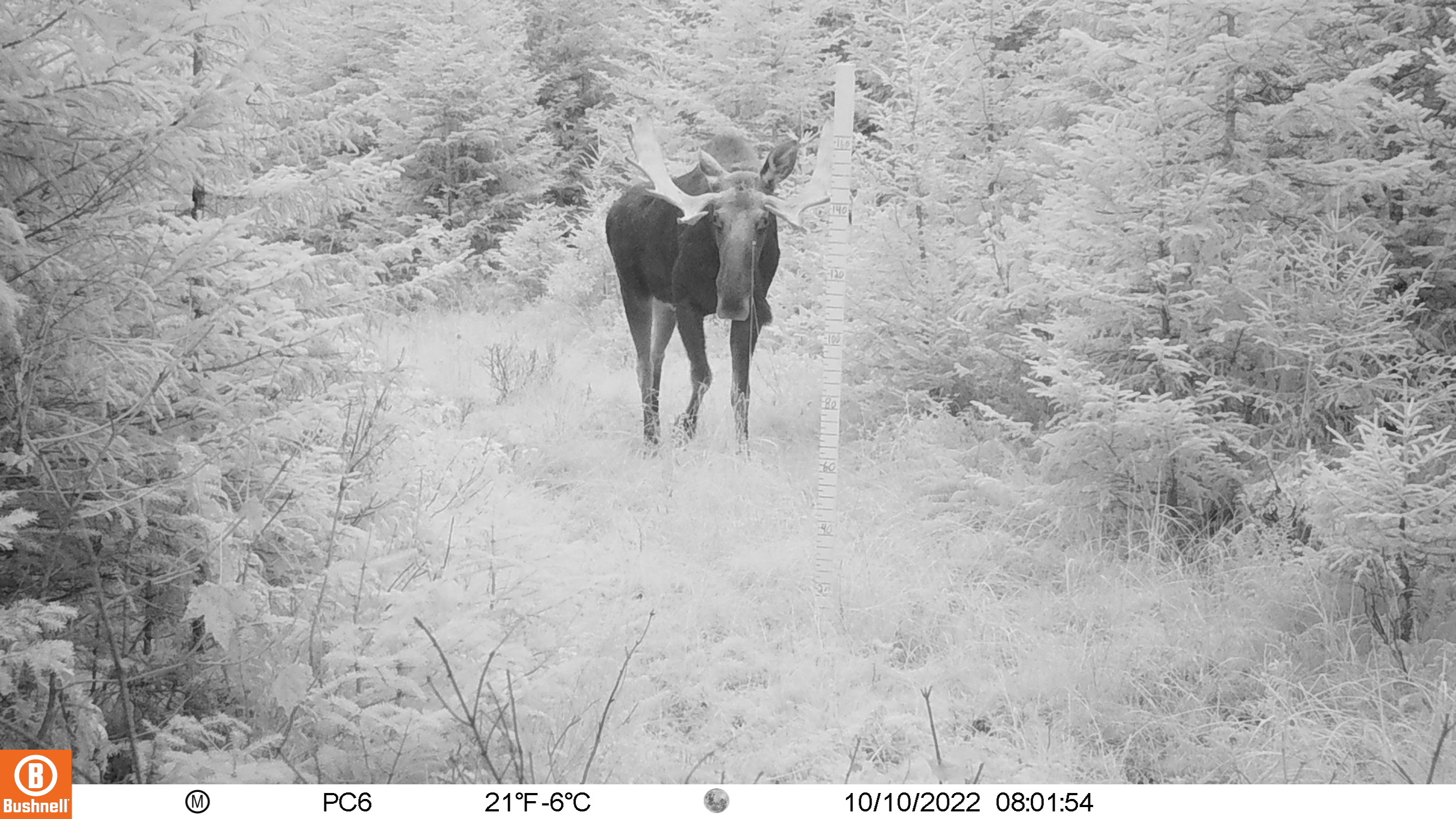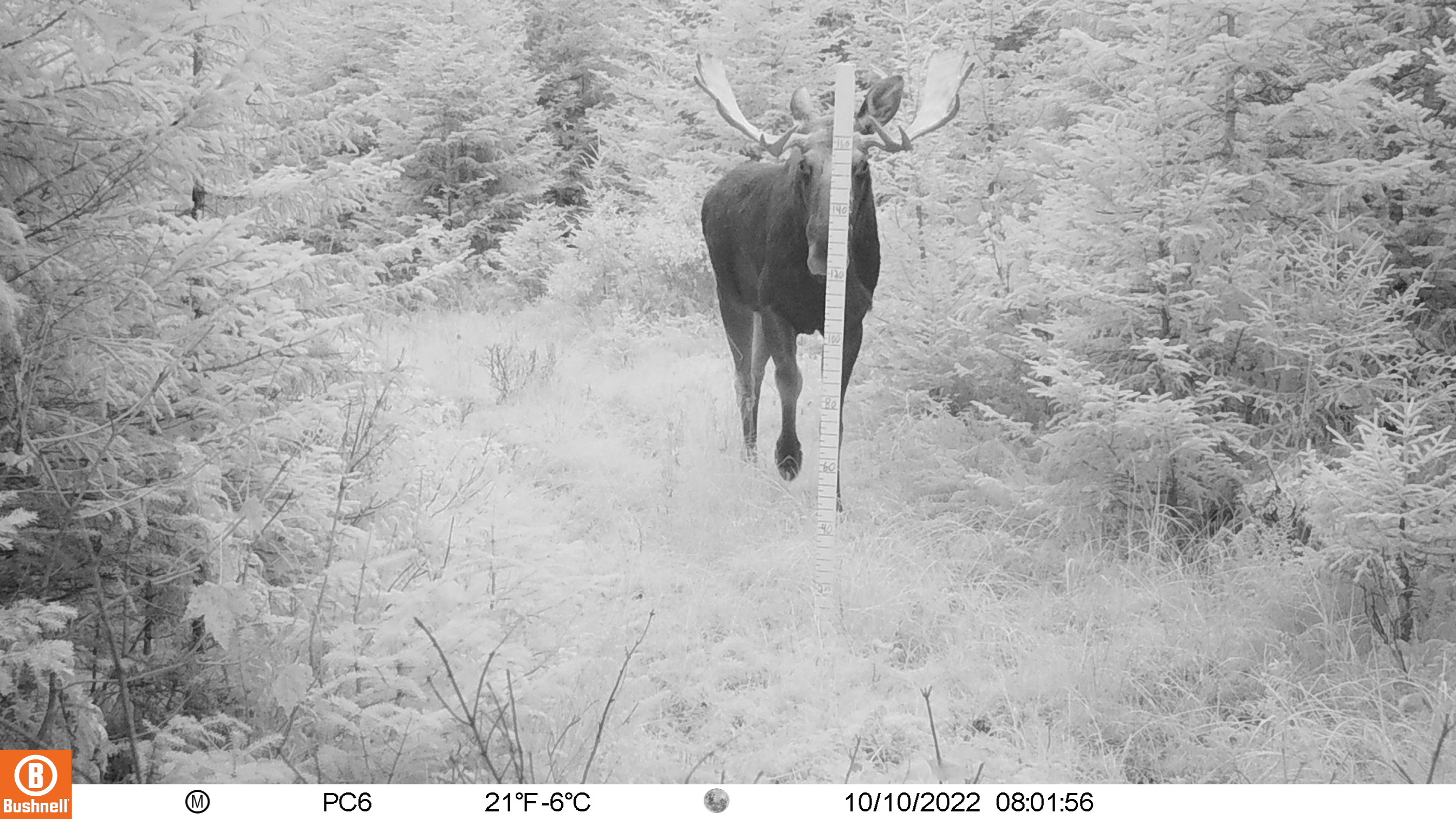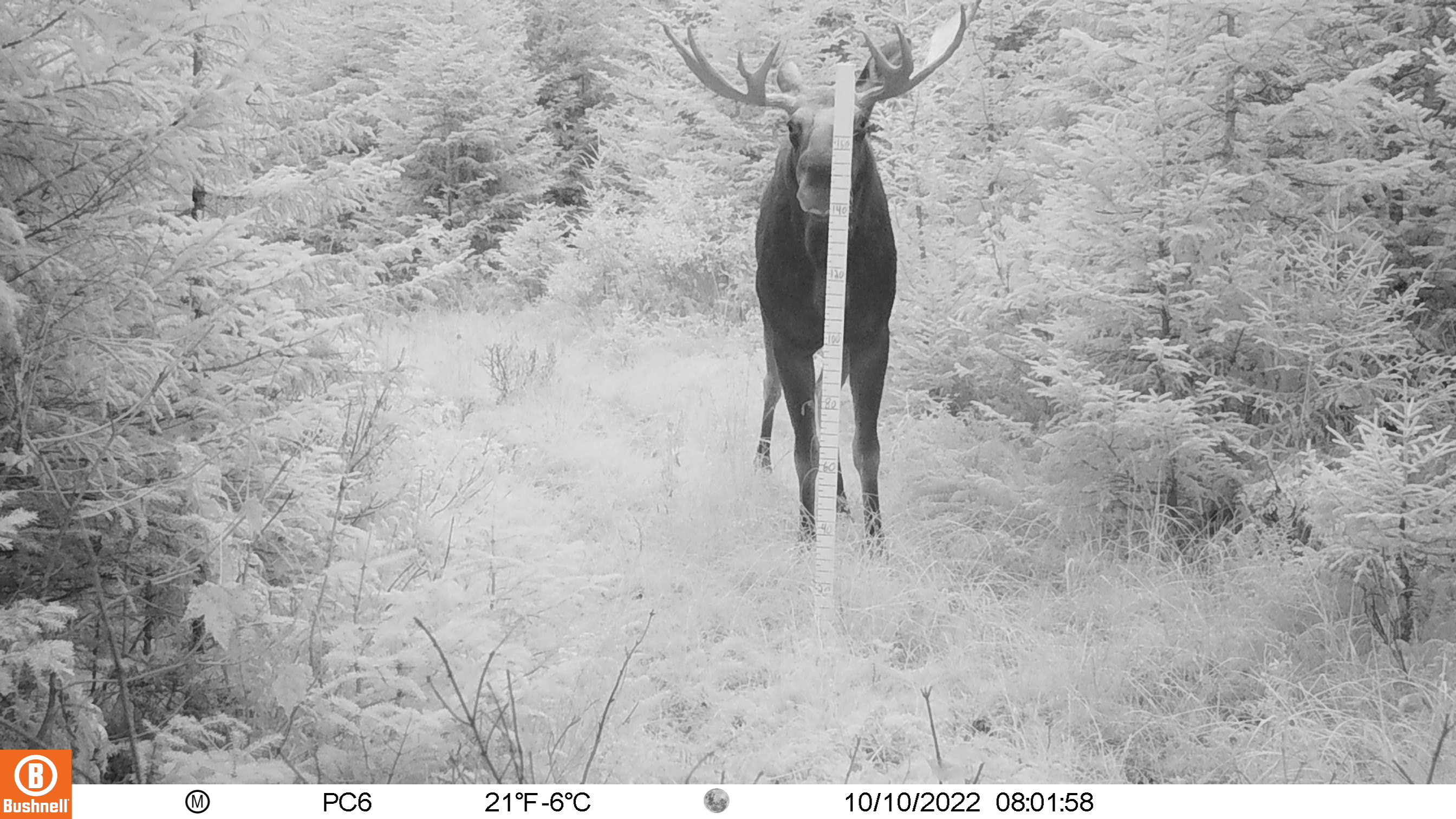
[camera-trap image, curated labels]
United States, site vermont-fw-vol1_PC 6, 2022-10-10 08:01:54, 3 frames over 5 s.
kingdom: Animalia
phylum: Chordata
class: Mammalia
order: Artiodactyla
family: Cervidae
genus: Alces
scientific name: Alces alces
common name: moose